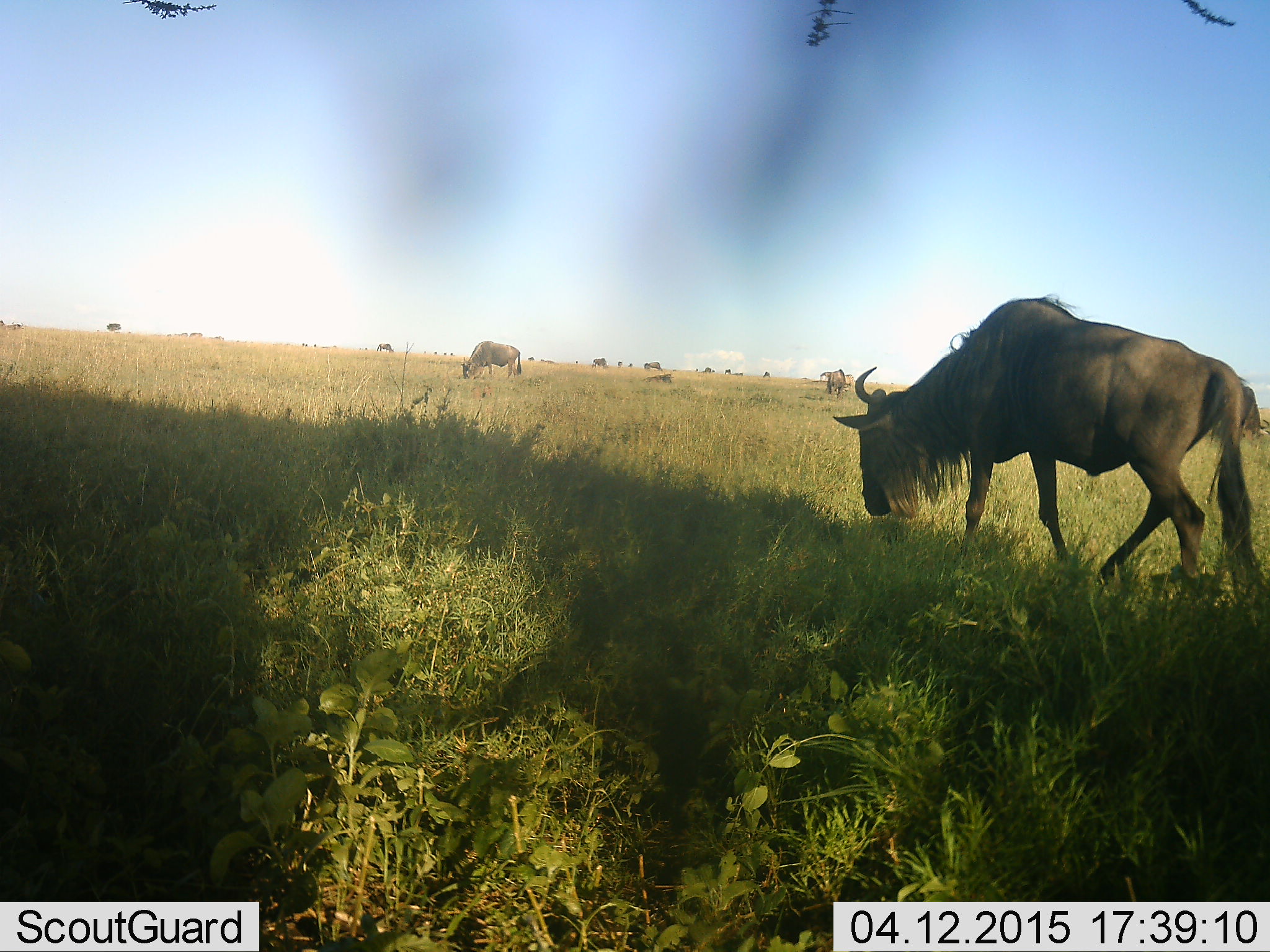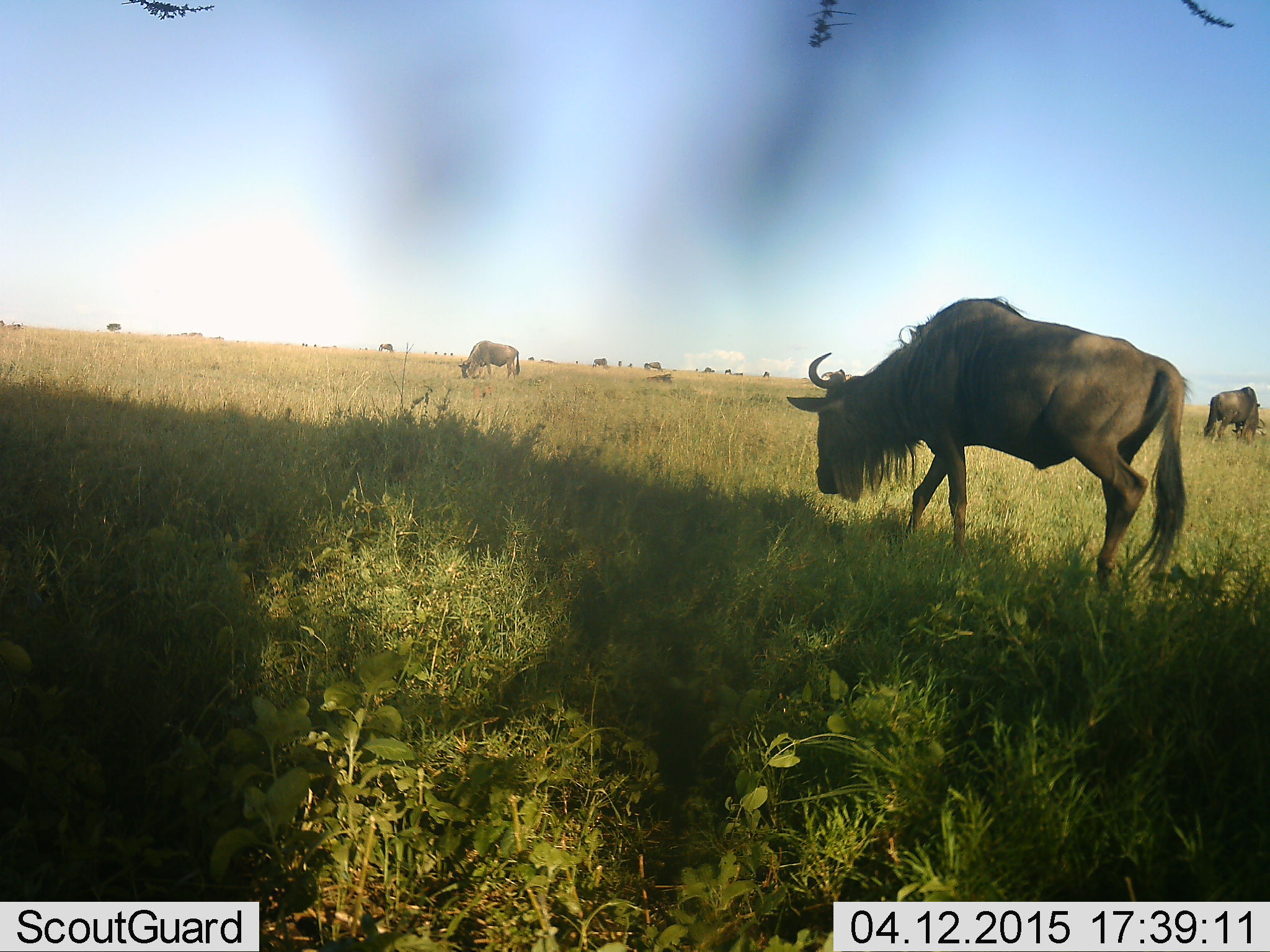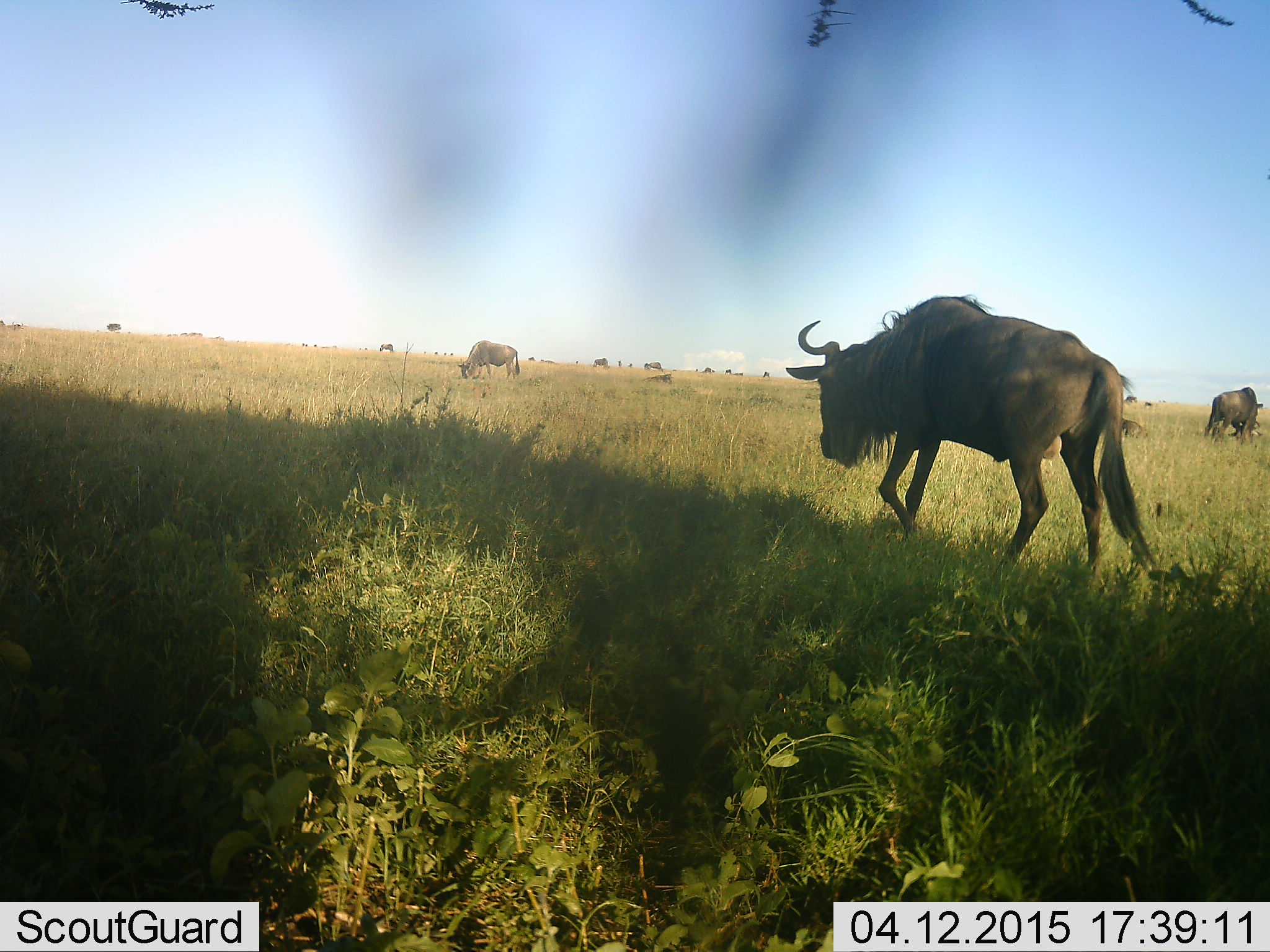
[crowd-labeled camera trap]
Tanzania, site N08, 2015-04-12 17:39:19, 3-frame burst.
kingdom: Animalia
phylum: Chordata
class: Mammalia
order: Artiodactyla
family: Bovidae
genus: Connochaetes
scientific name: Connochaetes taurinus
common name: blue wildebeest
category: wildebeest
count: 10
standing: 40%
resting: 20%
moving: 80%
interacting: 0%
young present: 0%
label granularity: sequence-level